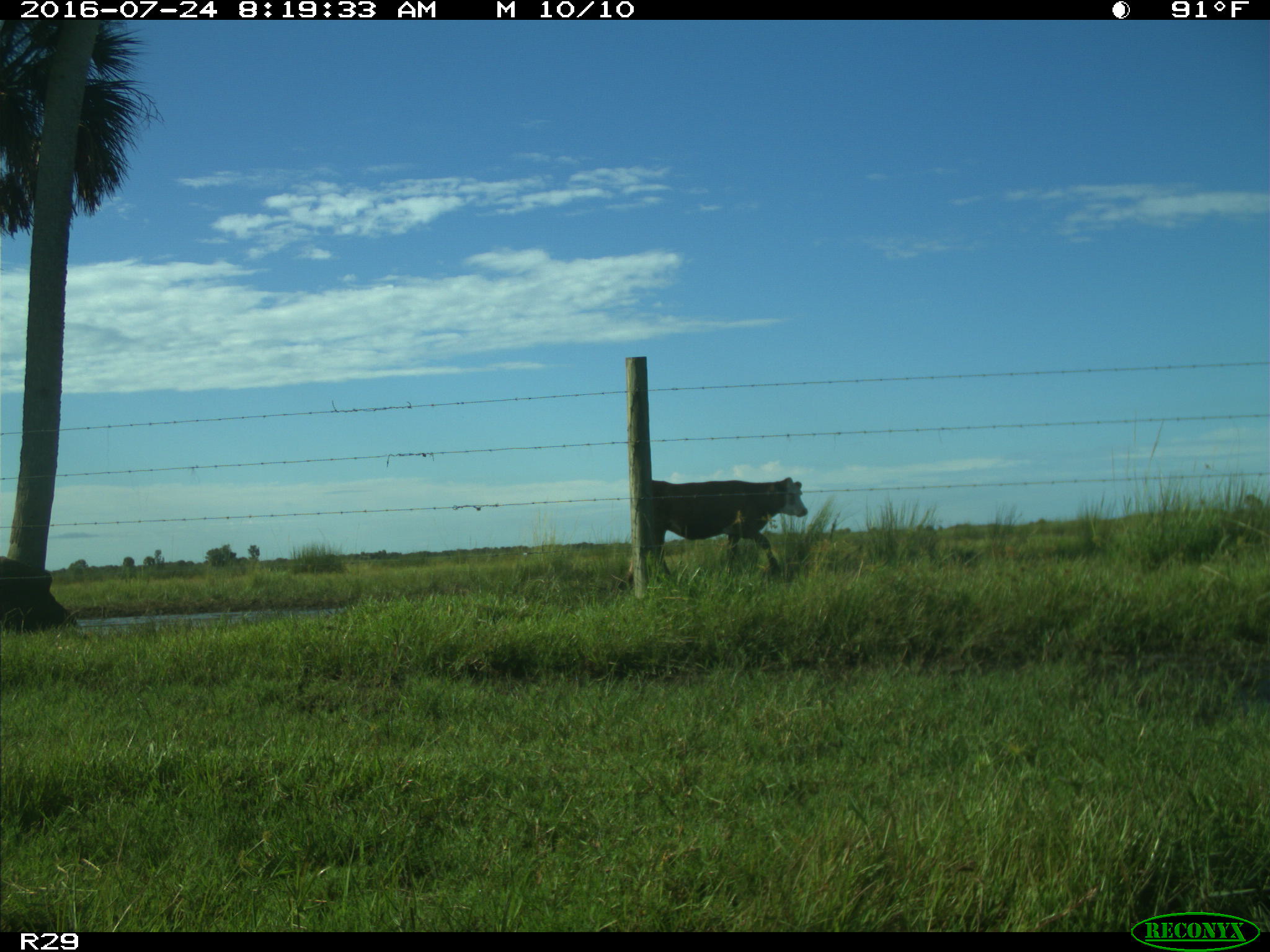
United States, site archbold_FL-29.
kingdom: Animalia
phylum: Chordata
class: Mammalia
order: Artiodactyla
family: Bovidae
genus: Bos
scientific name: Bos taurus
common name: domestic cow